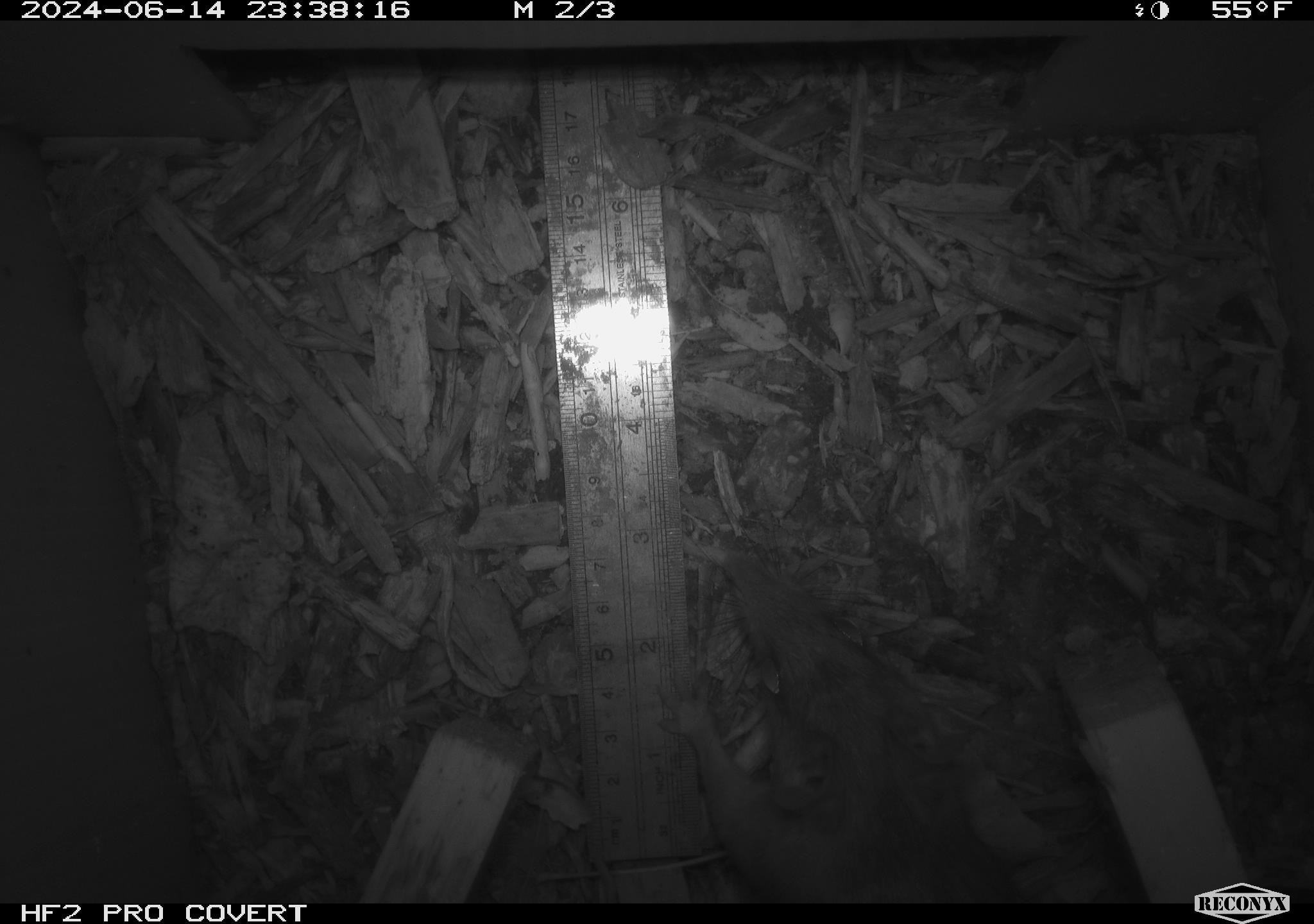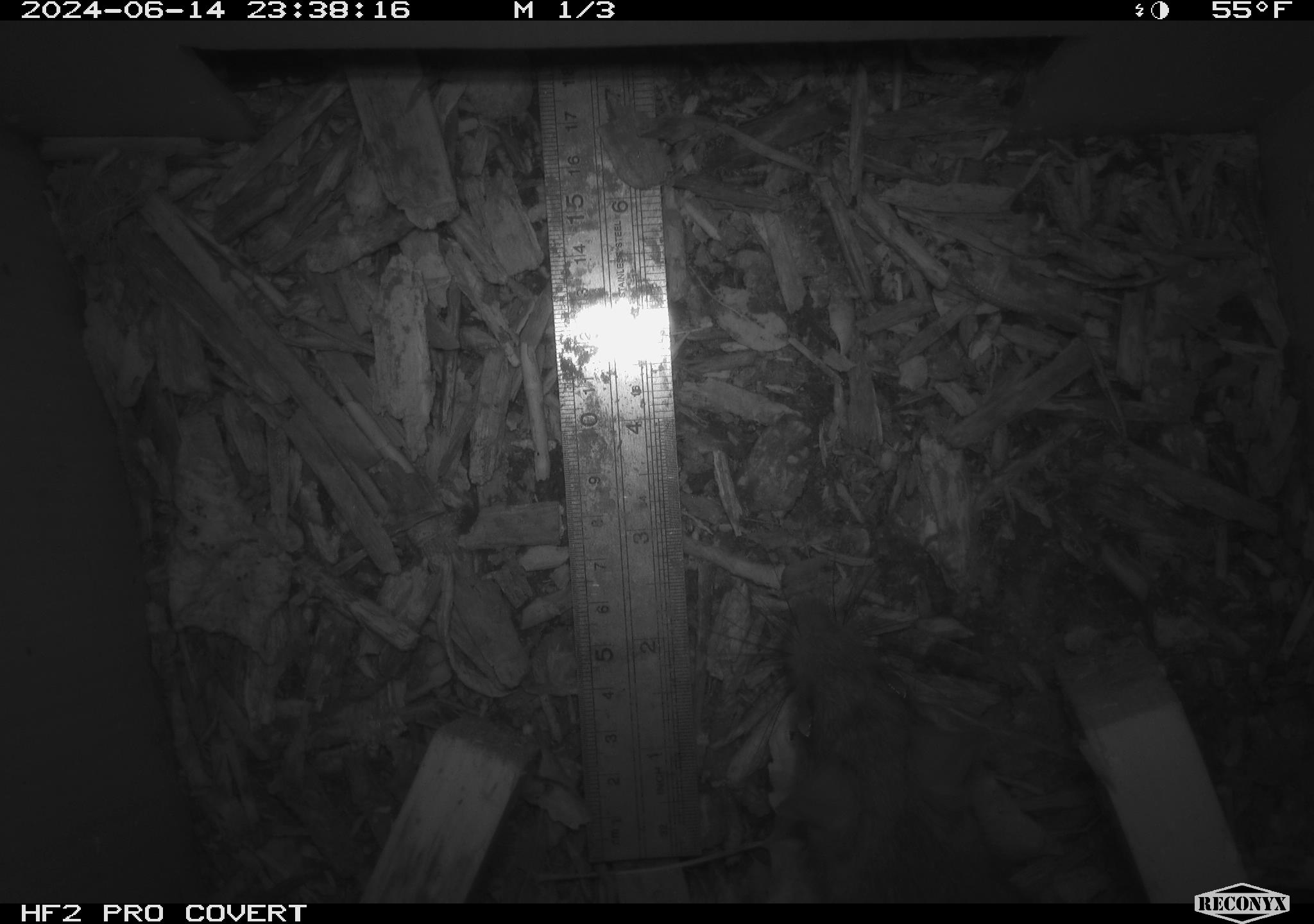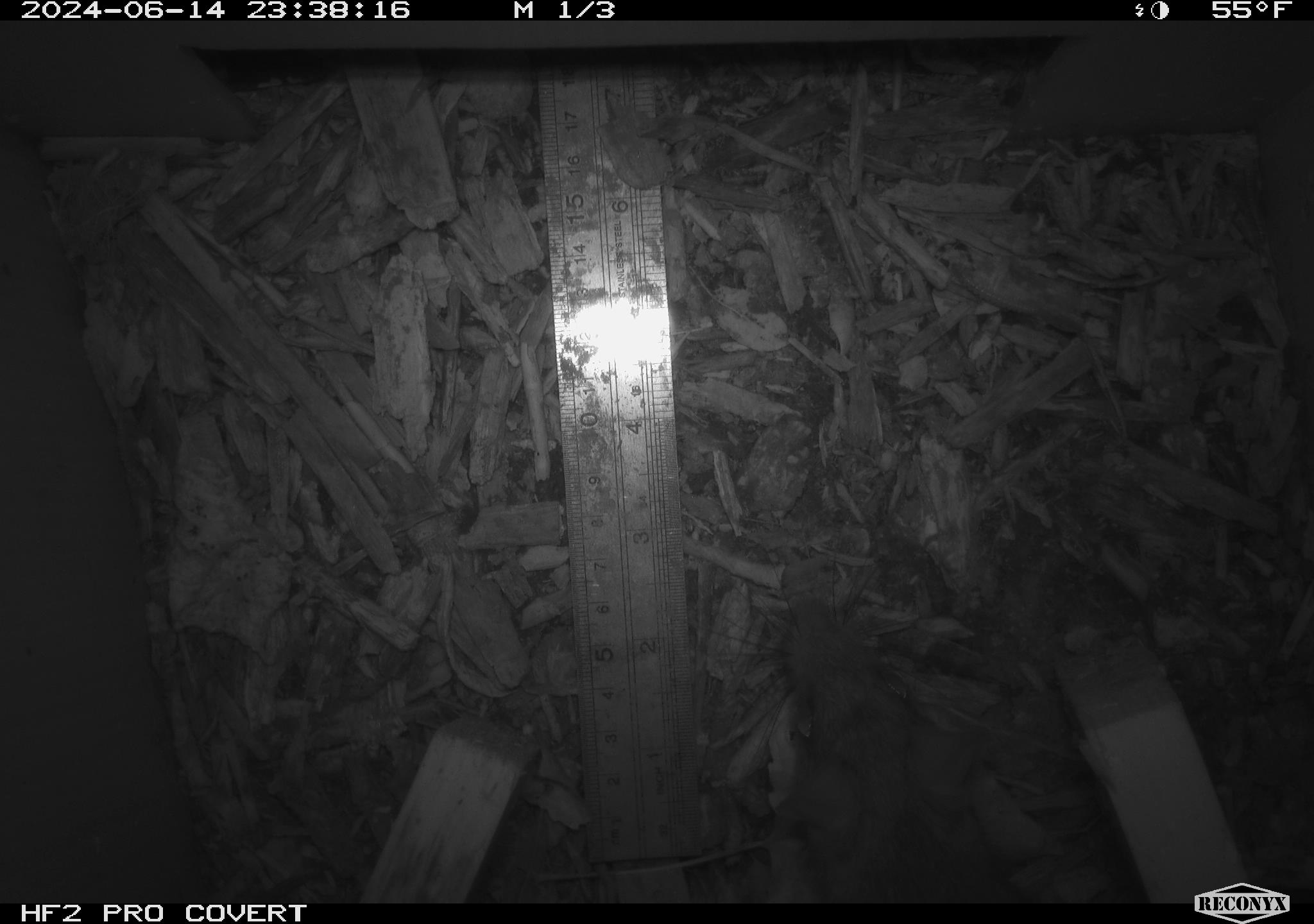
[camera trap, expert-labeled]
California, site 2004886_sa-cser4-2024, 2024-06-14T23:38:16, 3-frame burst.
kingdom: Animalia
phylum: Chordata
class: Mammalia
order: Rodentia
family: Muridae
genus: Rattus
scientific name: Rattus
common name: rat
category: rattus species